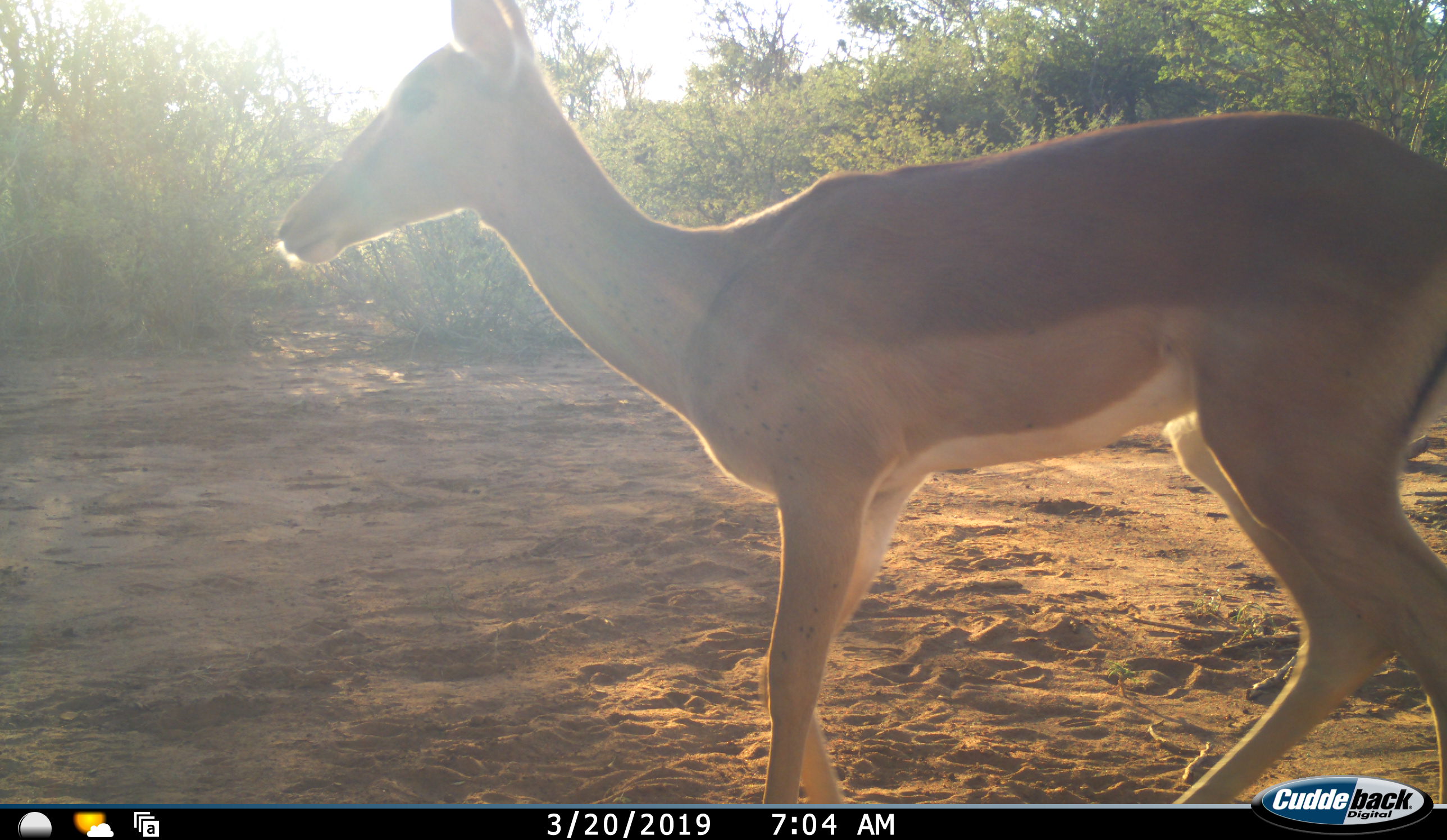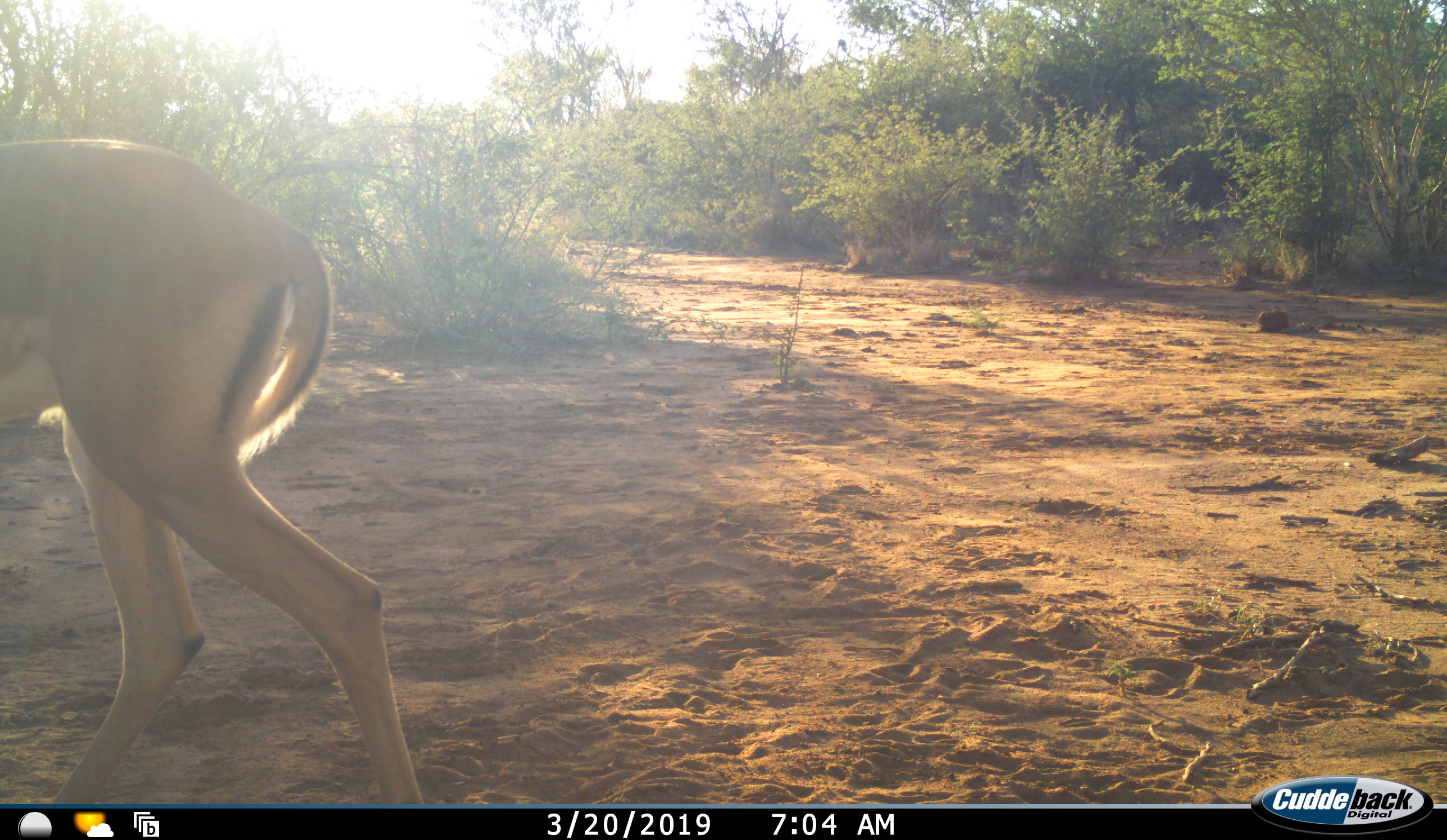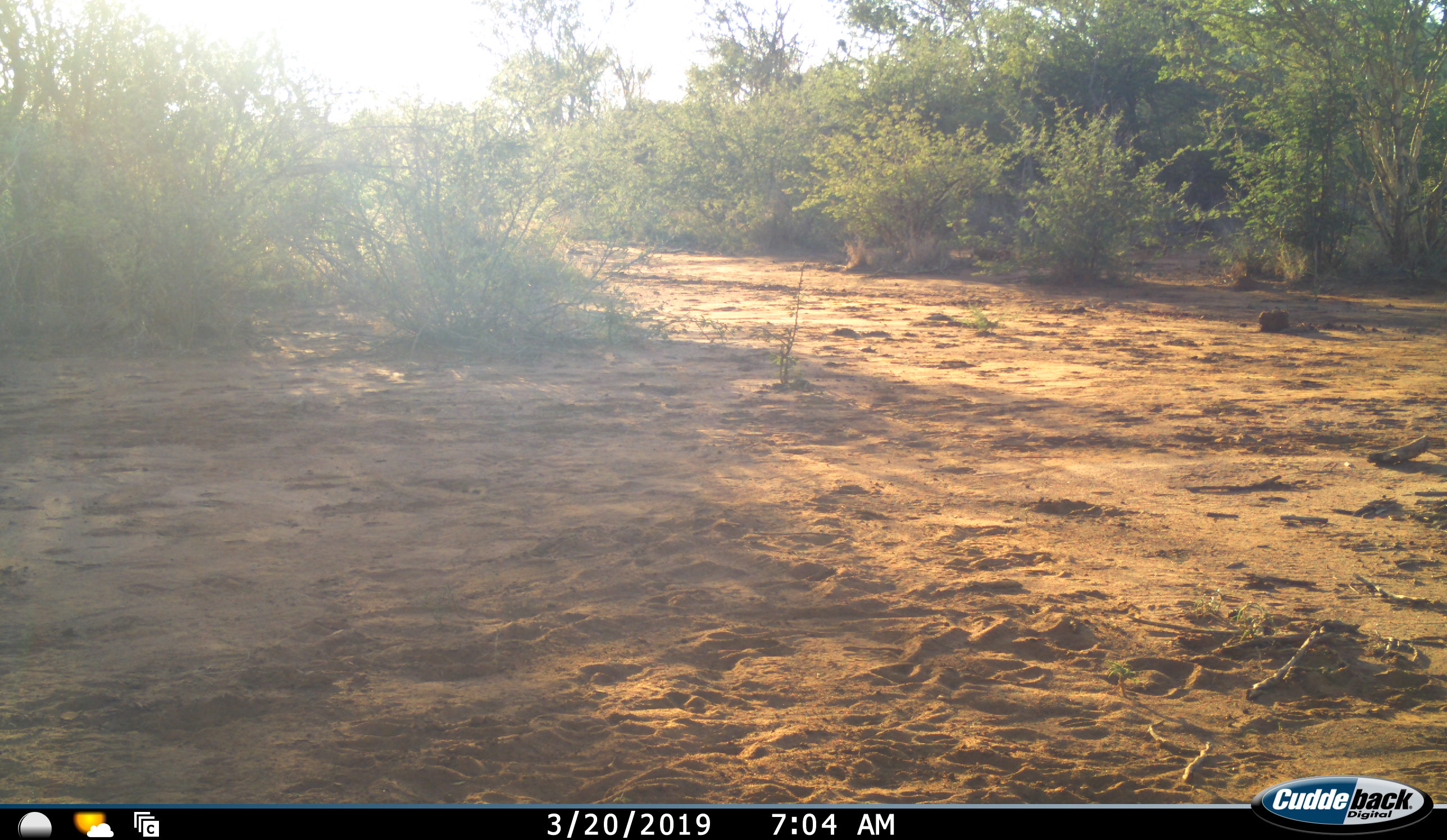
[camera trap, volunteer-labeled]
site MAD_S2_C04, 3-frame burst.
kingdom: Animalia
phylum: Chordata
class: Mammalia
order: Artiodactyla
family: Bovidae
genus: Aepyceros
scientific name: Aepyceros melampus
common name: impala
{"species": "impala (Aepyceros melampus)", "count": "1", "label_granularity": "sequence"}